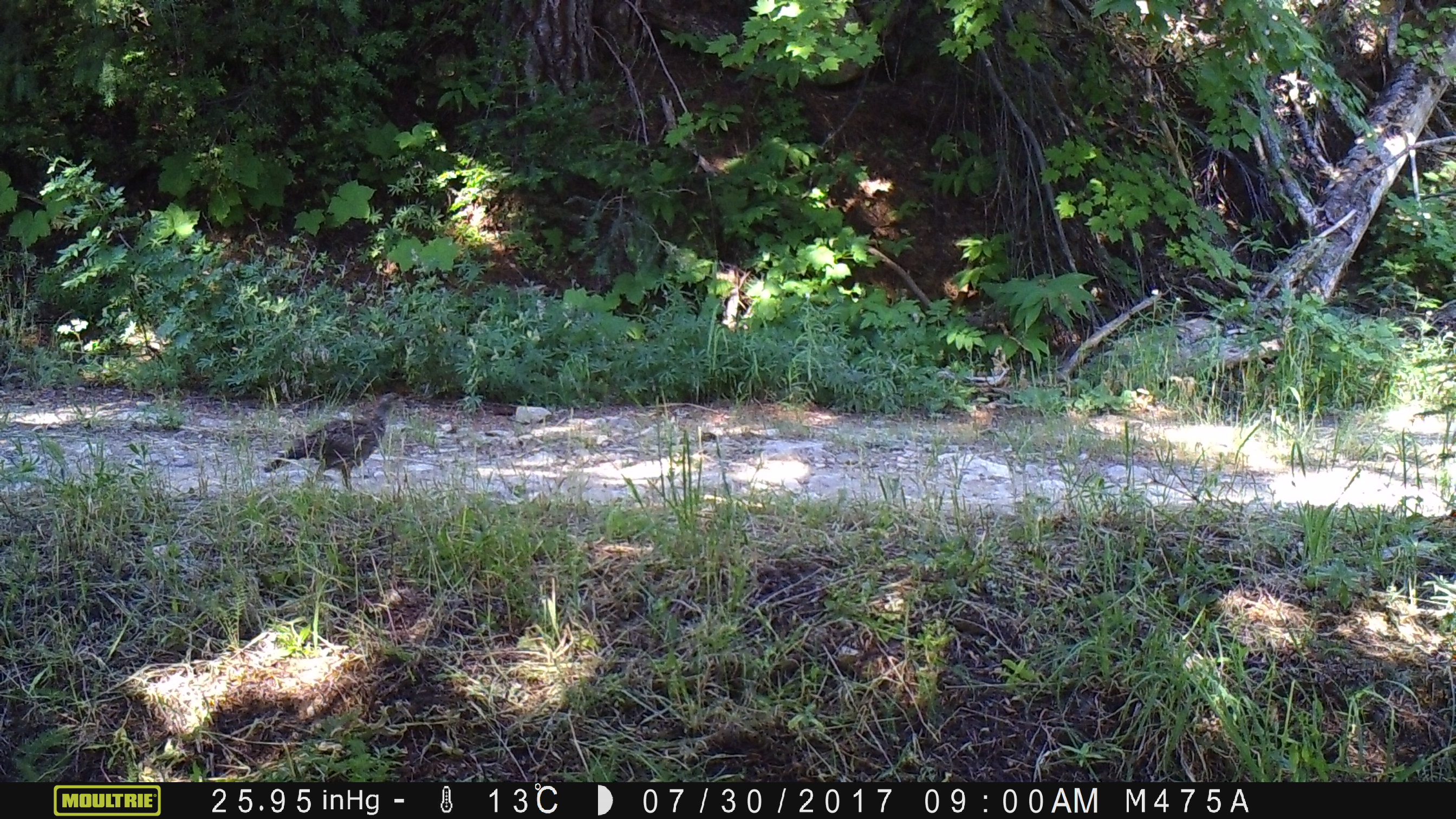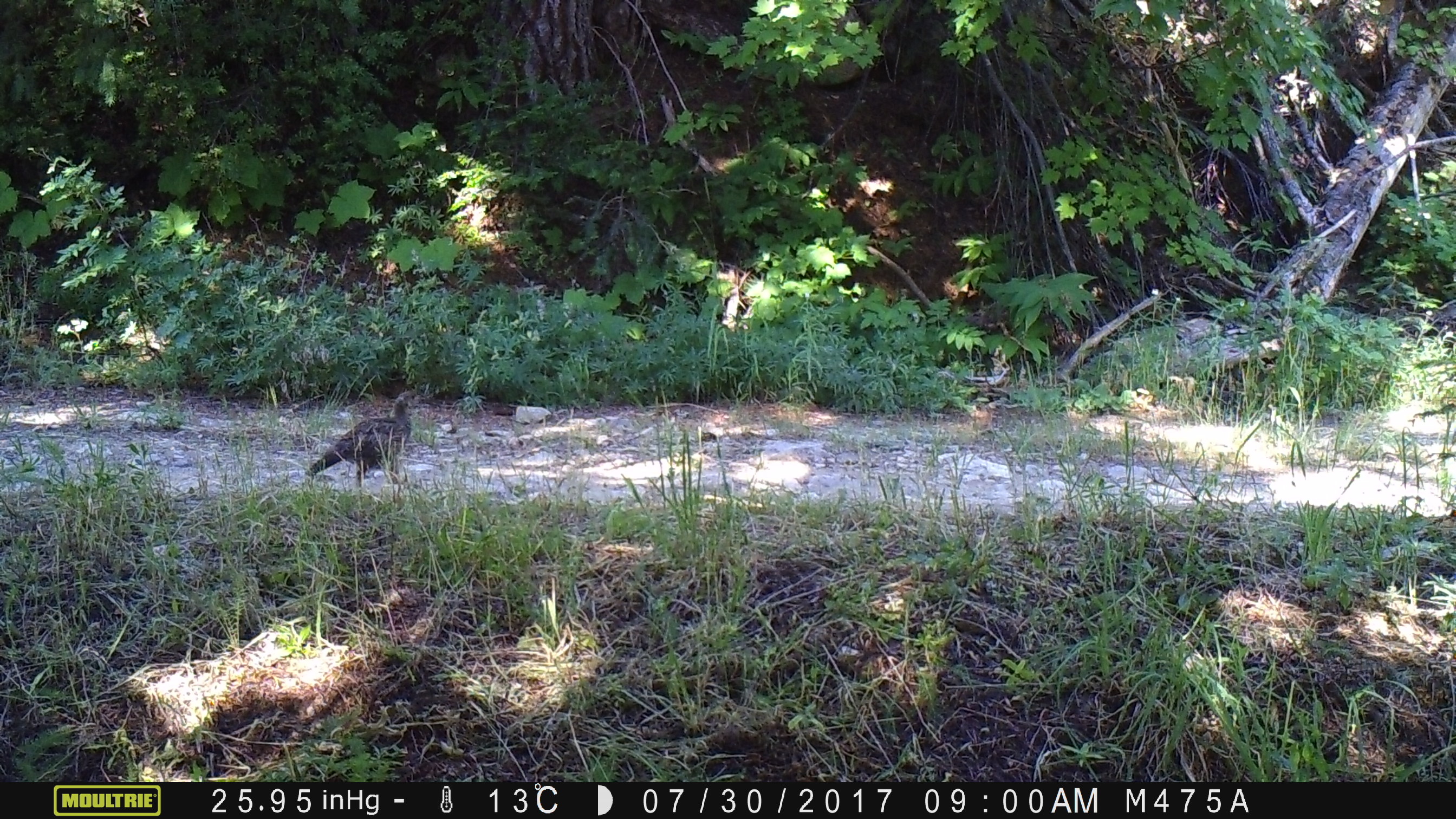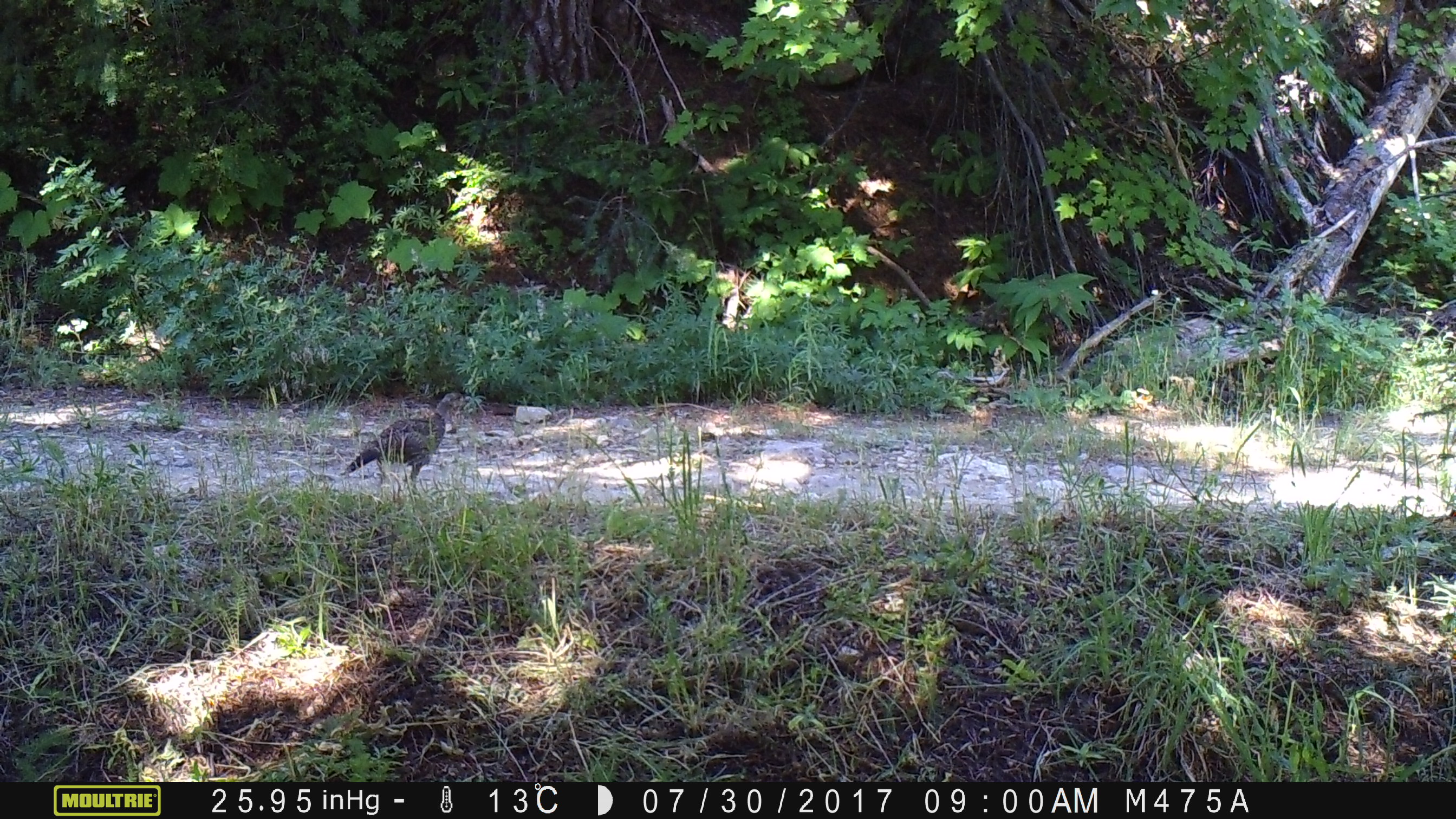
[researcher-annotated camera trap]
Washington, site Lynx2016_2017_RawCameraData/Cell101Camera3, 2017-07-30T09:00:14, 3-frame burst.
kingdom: Animalia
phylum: Chordata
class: Aves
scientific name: Aves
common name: birds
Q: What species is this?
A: Aves (birds).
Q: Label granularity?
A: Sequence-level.